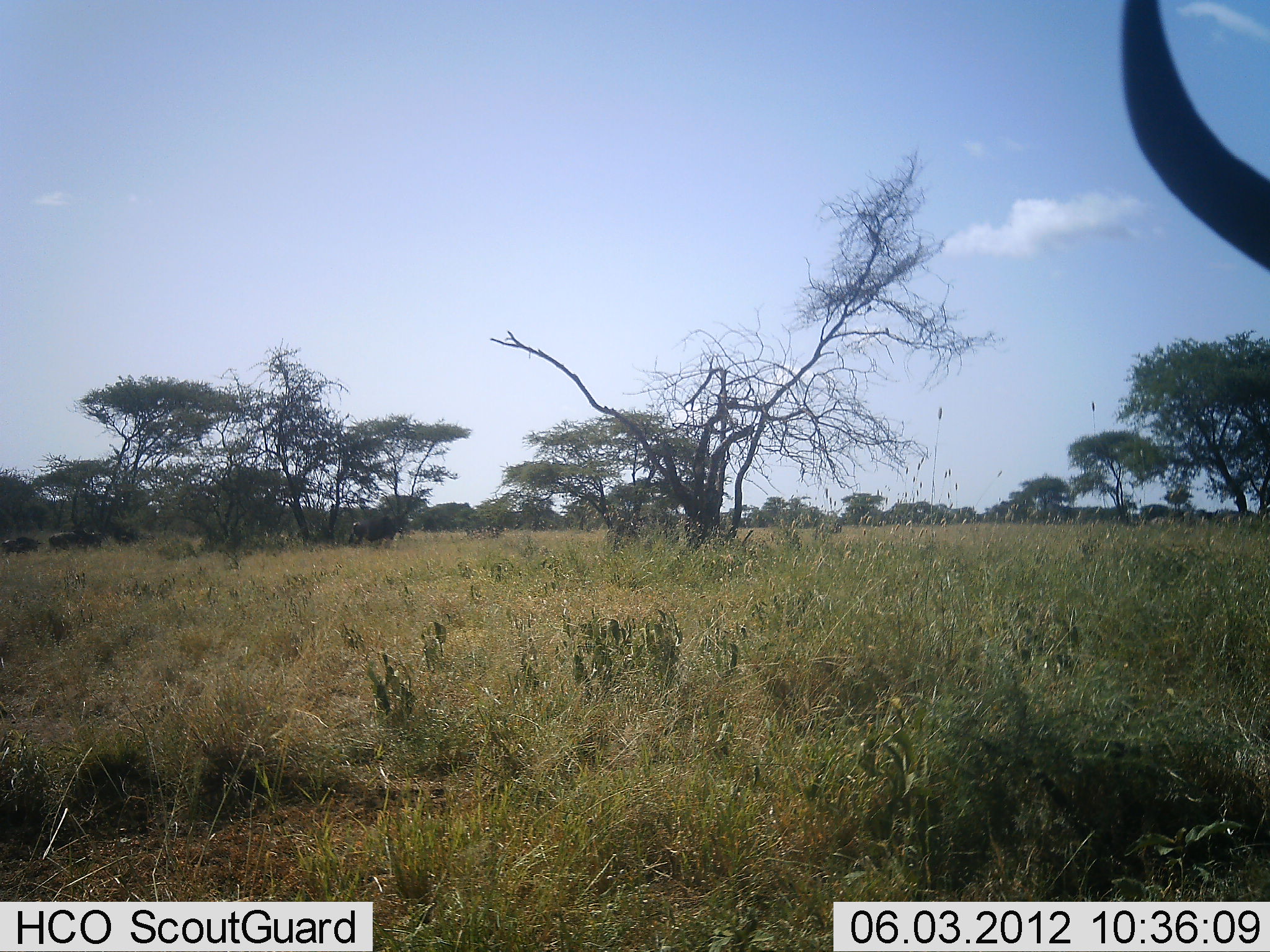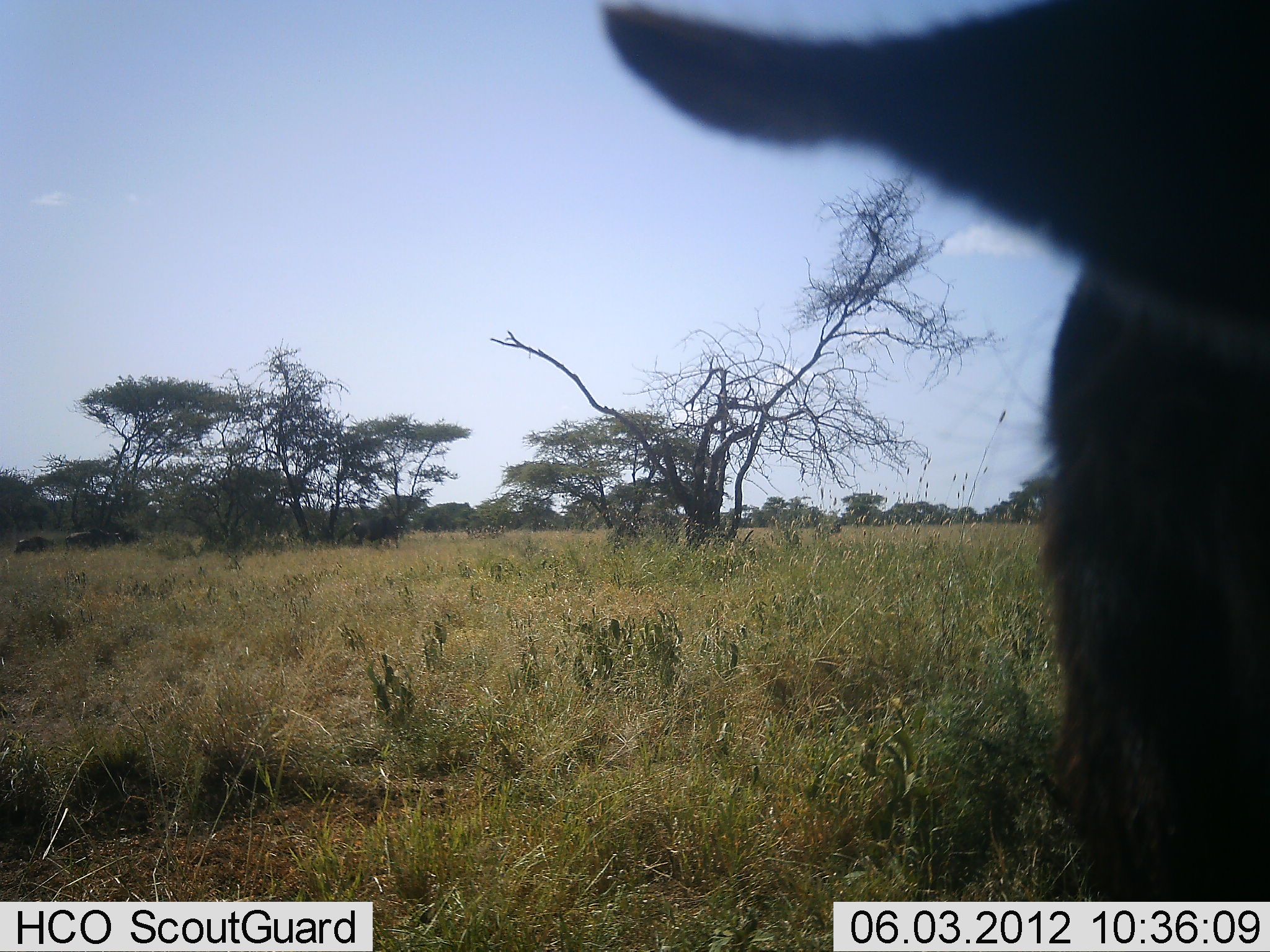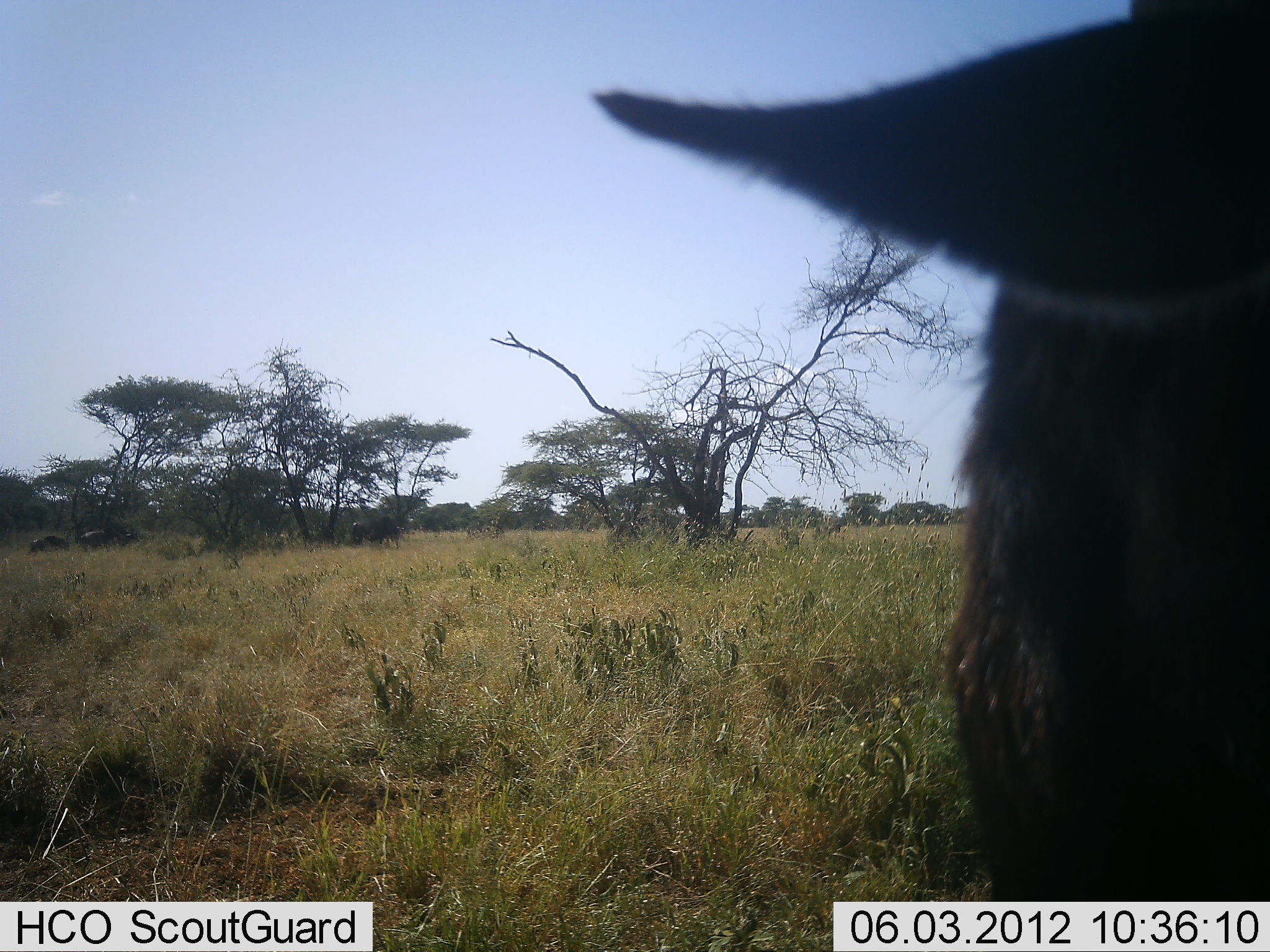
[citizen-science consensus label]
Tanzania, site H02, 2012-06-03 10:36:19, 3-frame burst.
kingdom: Animalia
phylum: Chordata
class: Mammalia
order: Artiodactyla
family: Bovidae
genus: Connochaetes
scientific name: Connochaetes taurinus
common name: blue wildebeest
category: wildebeest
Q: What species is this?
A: Wildebeest (blue wildebeest) (Connochaetes taurinus).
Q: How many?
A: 1.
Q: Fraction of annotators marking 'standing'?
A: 50%.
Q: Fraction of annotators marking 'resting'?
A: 20%.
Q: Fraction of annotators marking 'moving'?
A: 40%.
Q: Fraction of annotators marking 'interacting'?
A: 0%.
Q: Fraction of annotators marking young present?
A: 0%.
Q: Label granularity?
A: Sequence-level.